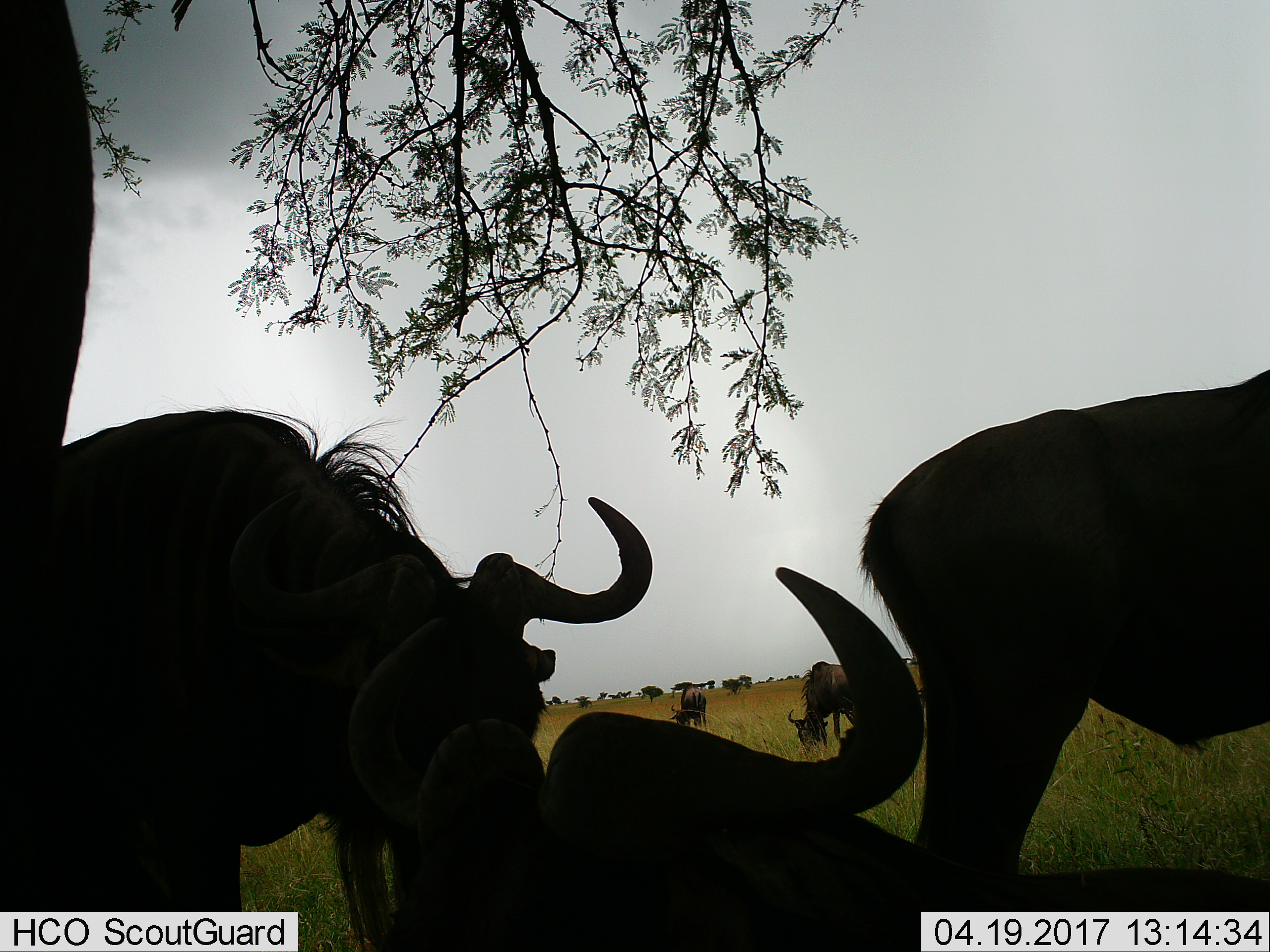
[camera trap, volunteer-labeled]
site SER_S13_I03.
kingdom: Animalia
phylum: Chordata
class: Mammalia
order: Artiodactyla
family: Bovidae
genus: Connochaetes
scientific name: Connochaetes taurinus taurinus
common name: blue wildebeest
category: wildebeestblue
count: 6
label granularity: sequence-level